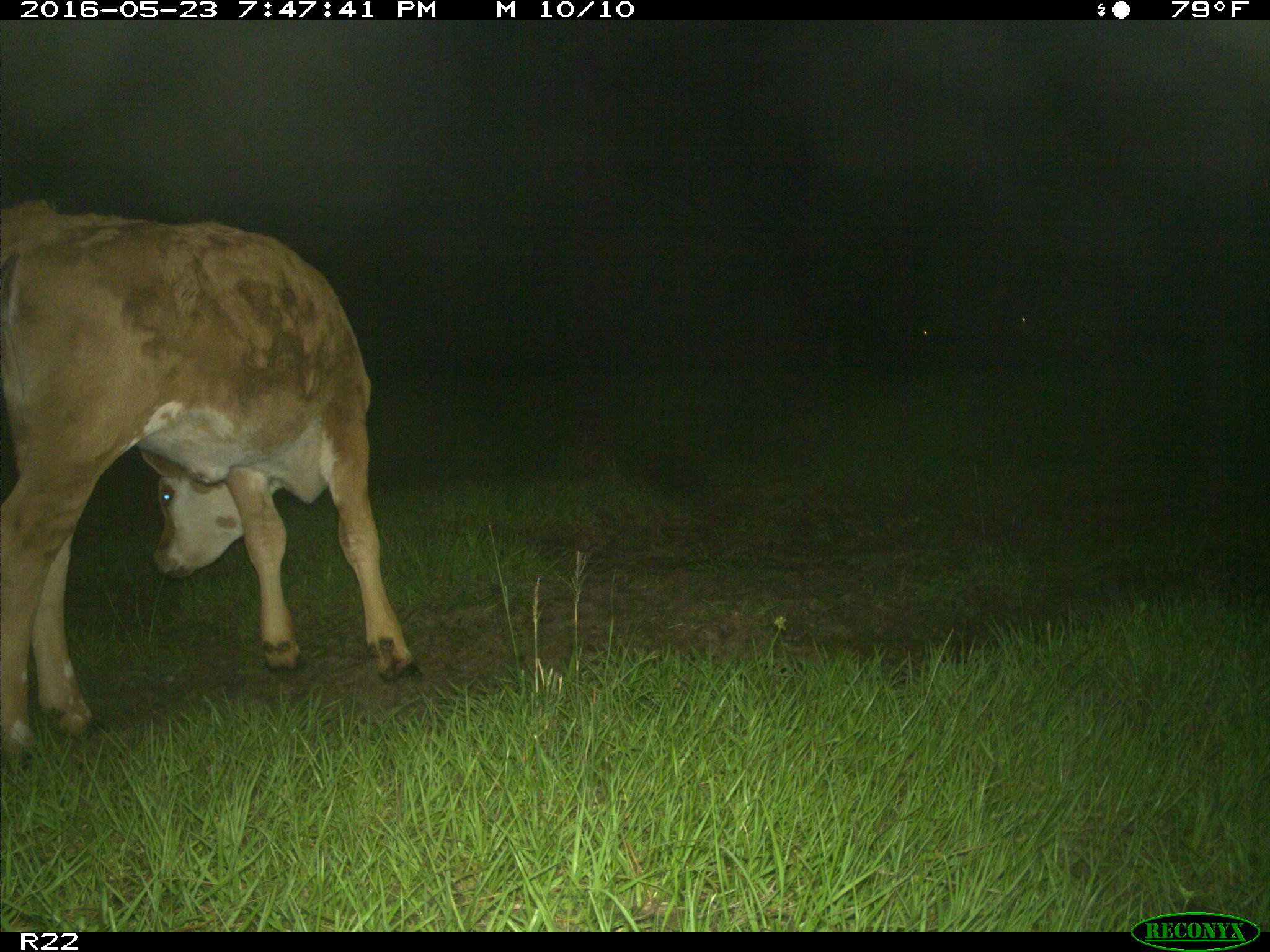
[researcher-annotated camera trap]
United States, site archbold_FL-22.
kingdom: Animalia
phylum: Chordata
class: Mammalia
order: Artiodactyla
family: Bovidae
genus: Bos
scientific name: Bos taurus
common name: domestic cow